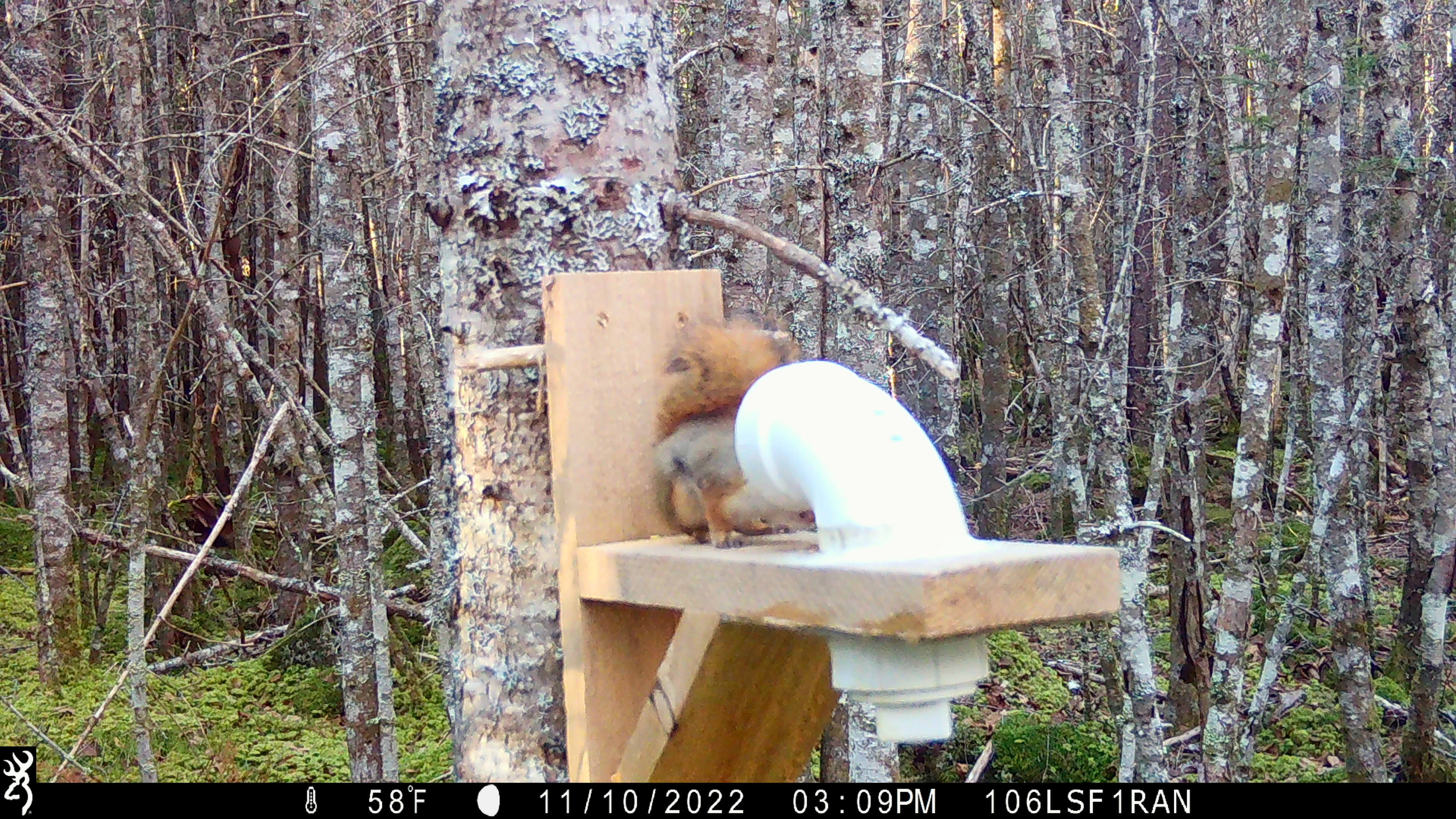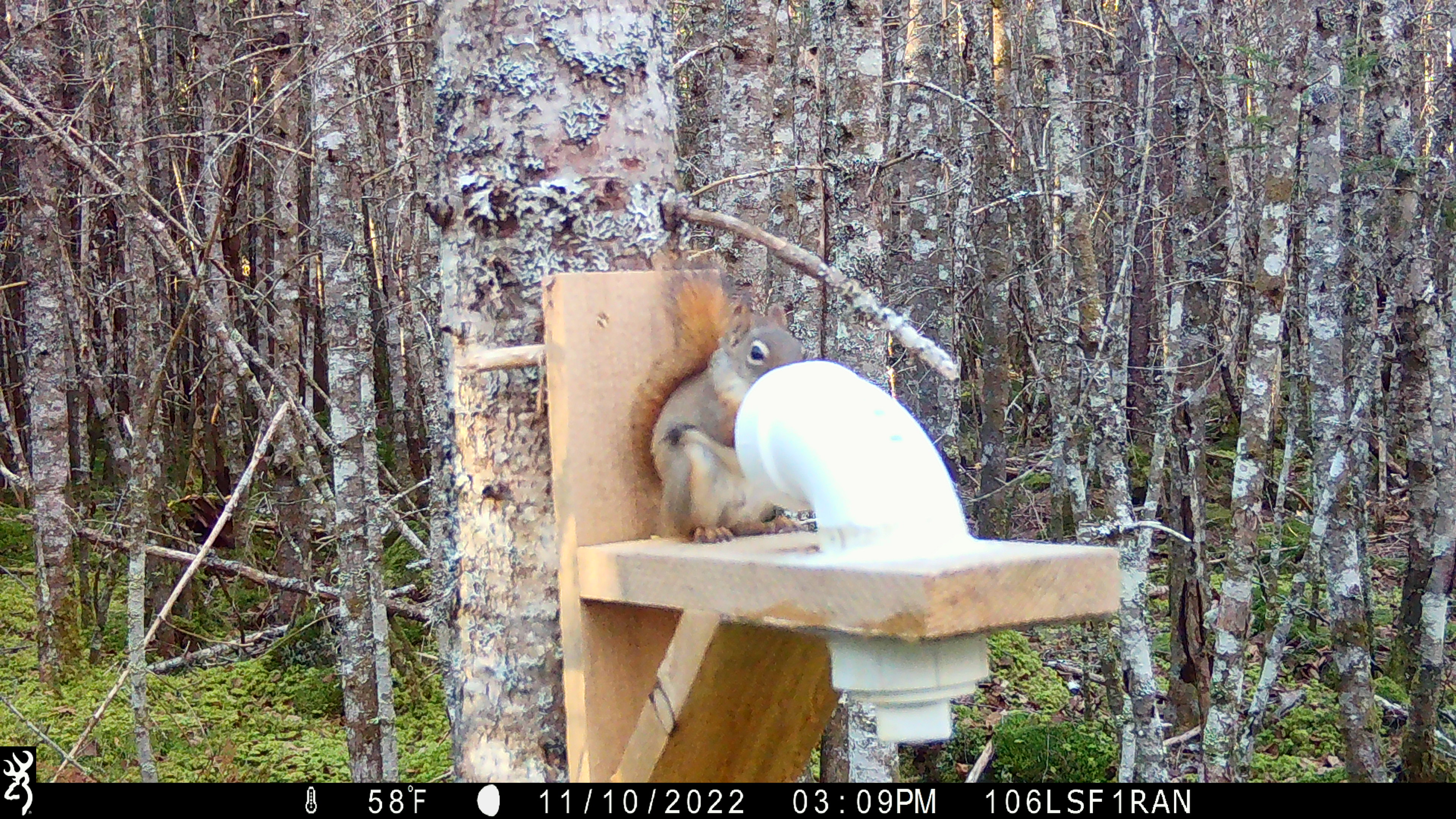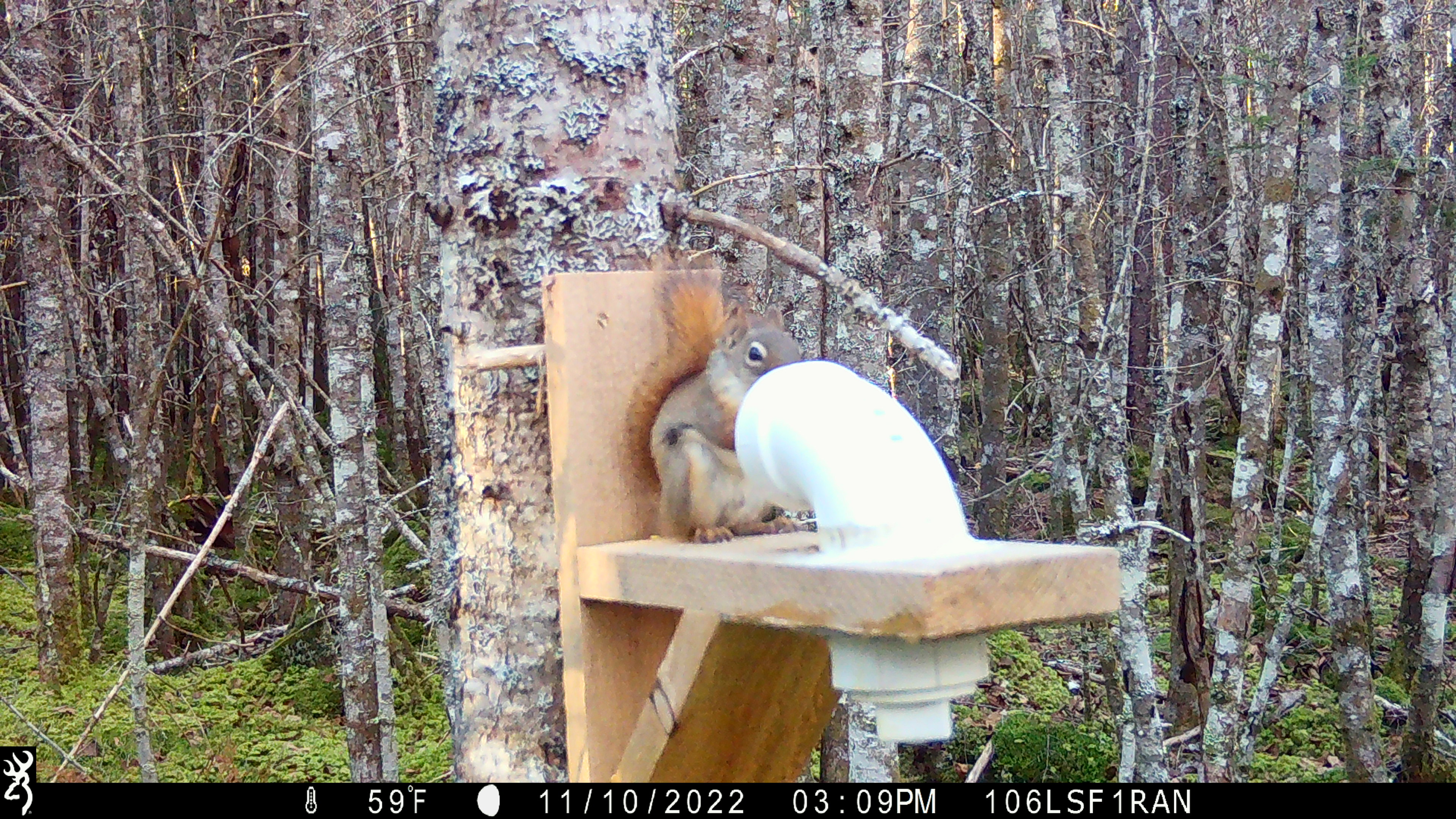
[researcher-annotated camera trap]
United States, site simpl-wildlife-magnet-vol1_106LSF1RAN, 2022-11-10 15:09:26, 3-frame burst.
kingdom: Animalia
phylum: Chordata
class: Mammalia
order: Rodentia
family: Sciuridae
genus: Tamiasciurus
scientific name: Tamiasciurus hudsonicus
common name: red squirrel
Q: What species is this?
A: Red squirrel (Tamiasciurus hudsonicus).